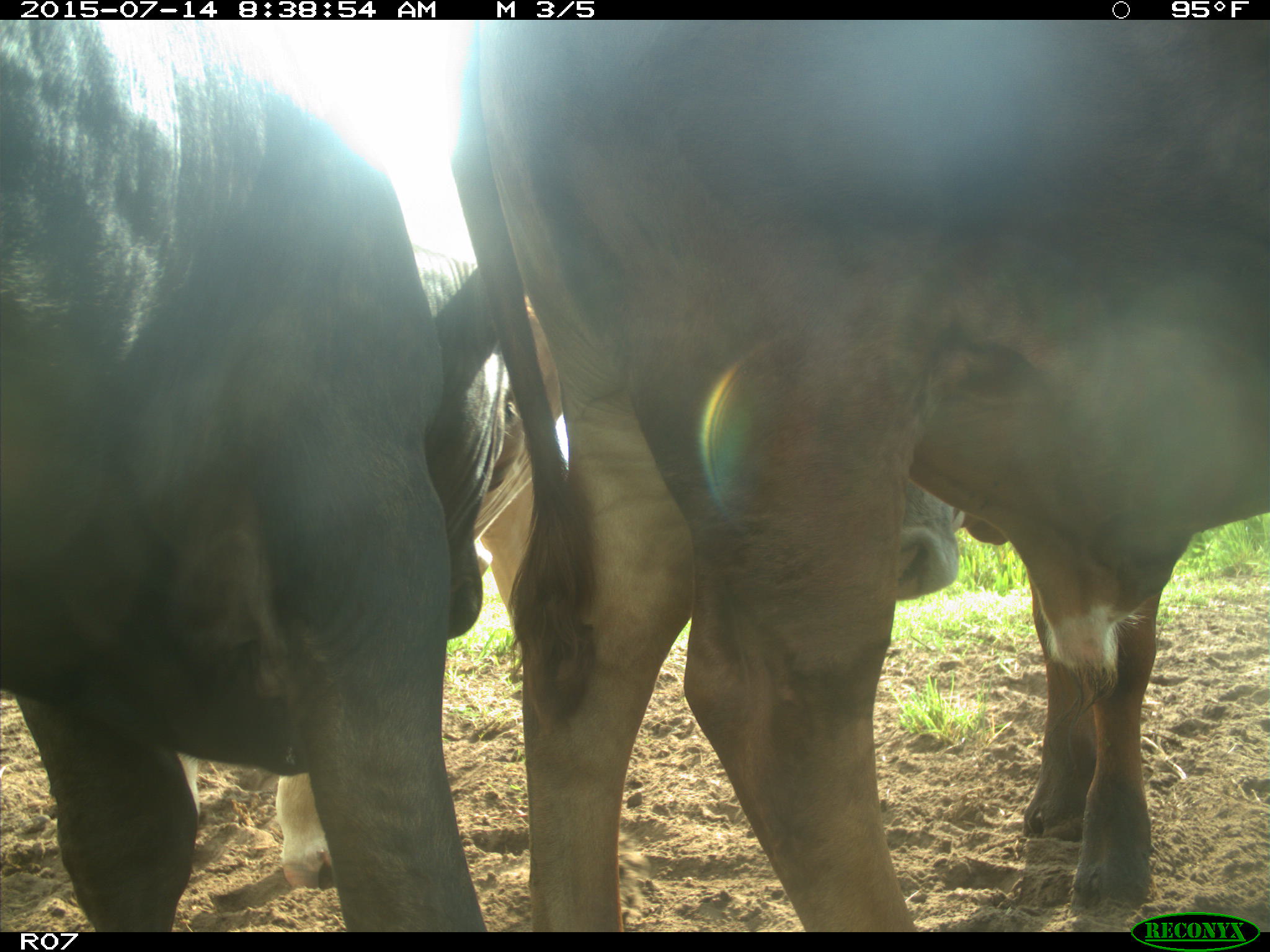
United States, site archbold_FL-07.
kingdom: Animalia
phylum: Chordata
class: Mammalia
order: Artiodactyla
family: Bovidae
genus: Bos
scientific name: Bos taurus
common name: domestic cow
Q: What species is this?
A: Bos taurus (domestic cow).